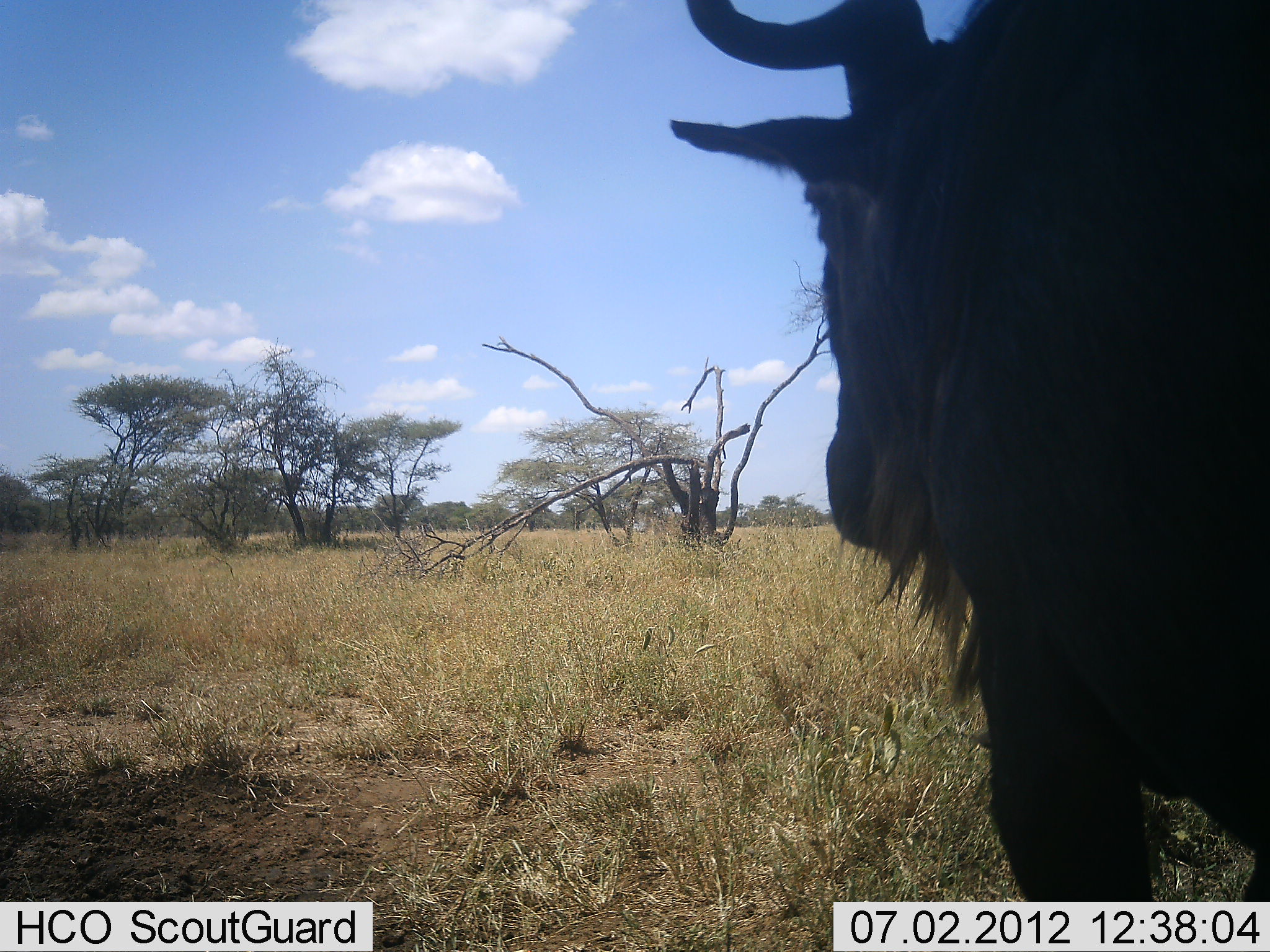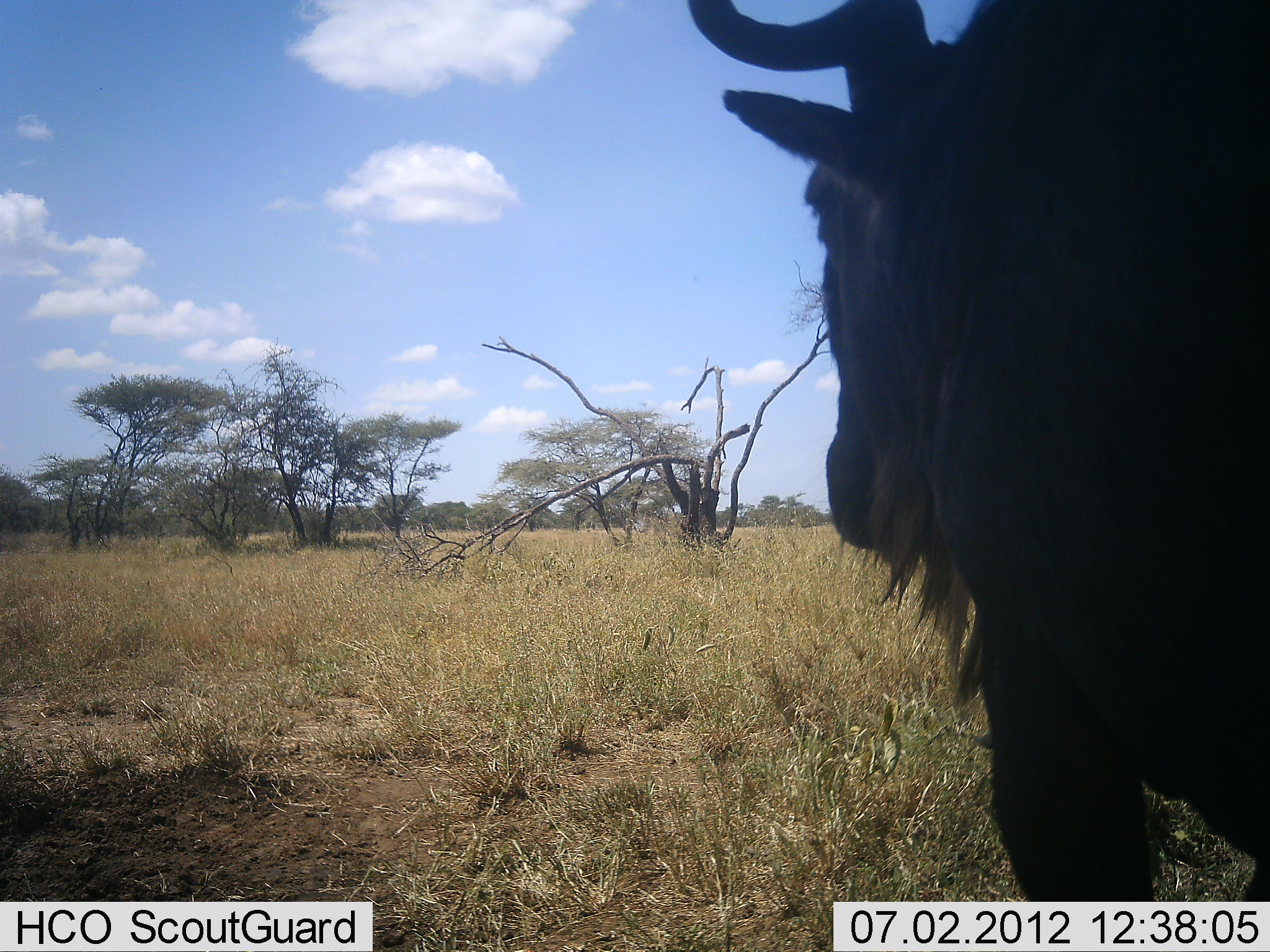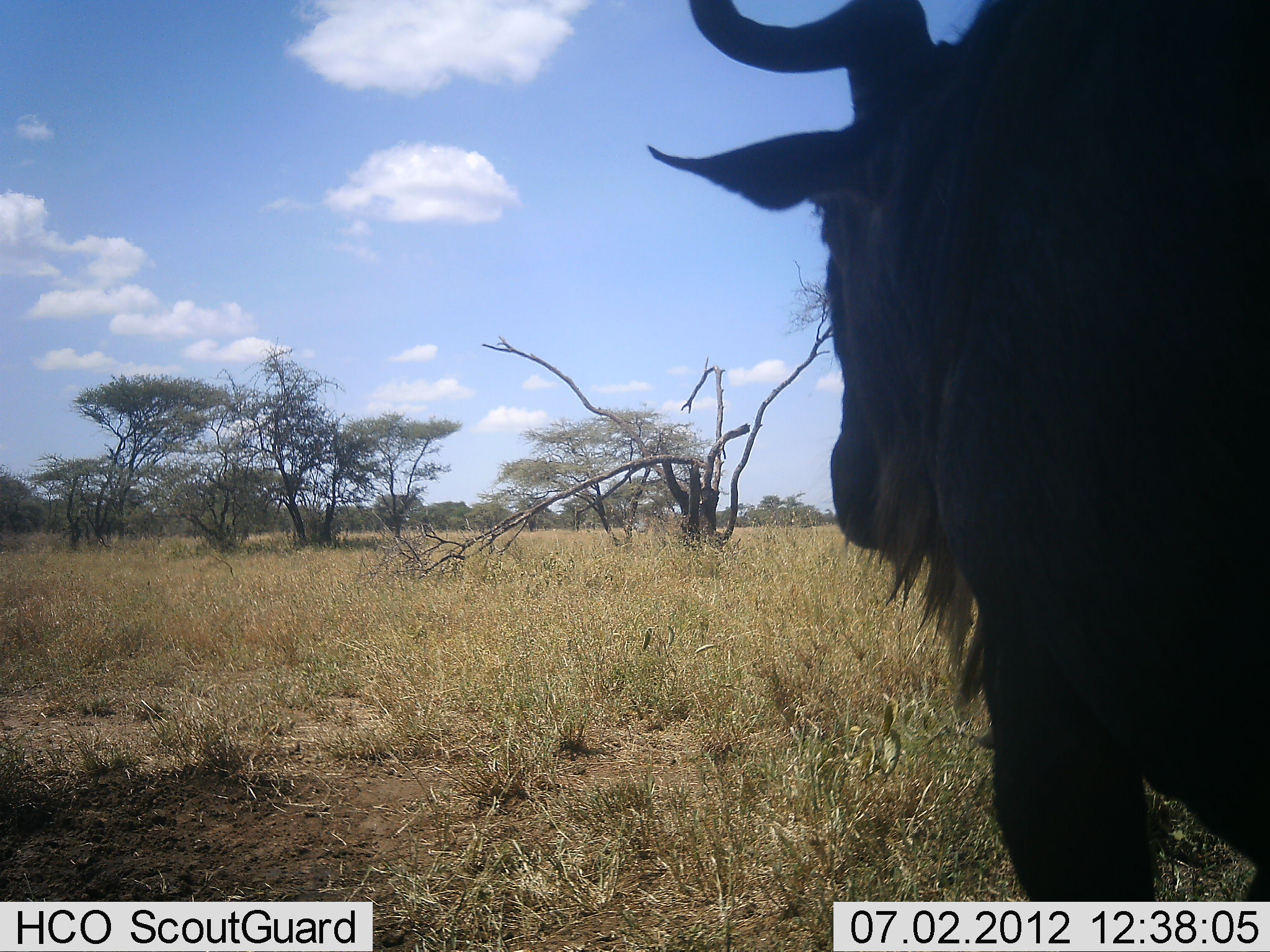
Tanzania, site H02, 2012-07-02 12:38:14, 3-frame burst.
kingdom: Animalia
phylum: Chordata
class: Mammalia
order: Artiodactyla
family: Bovidae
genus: Connochaetes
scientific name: Connochaetes taurinus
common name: blue wildebeest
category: wildebeest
Wildebeest (blue wildebeest) (Connochaetes taurinus), count 1. Behavior (volunteer vote fractions): standing 100%, resting 0%, moving 0%, interacting 0%. Young present (vote fraction): 0%. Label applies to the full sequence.